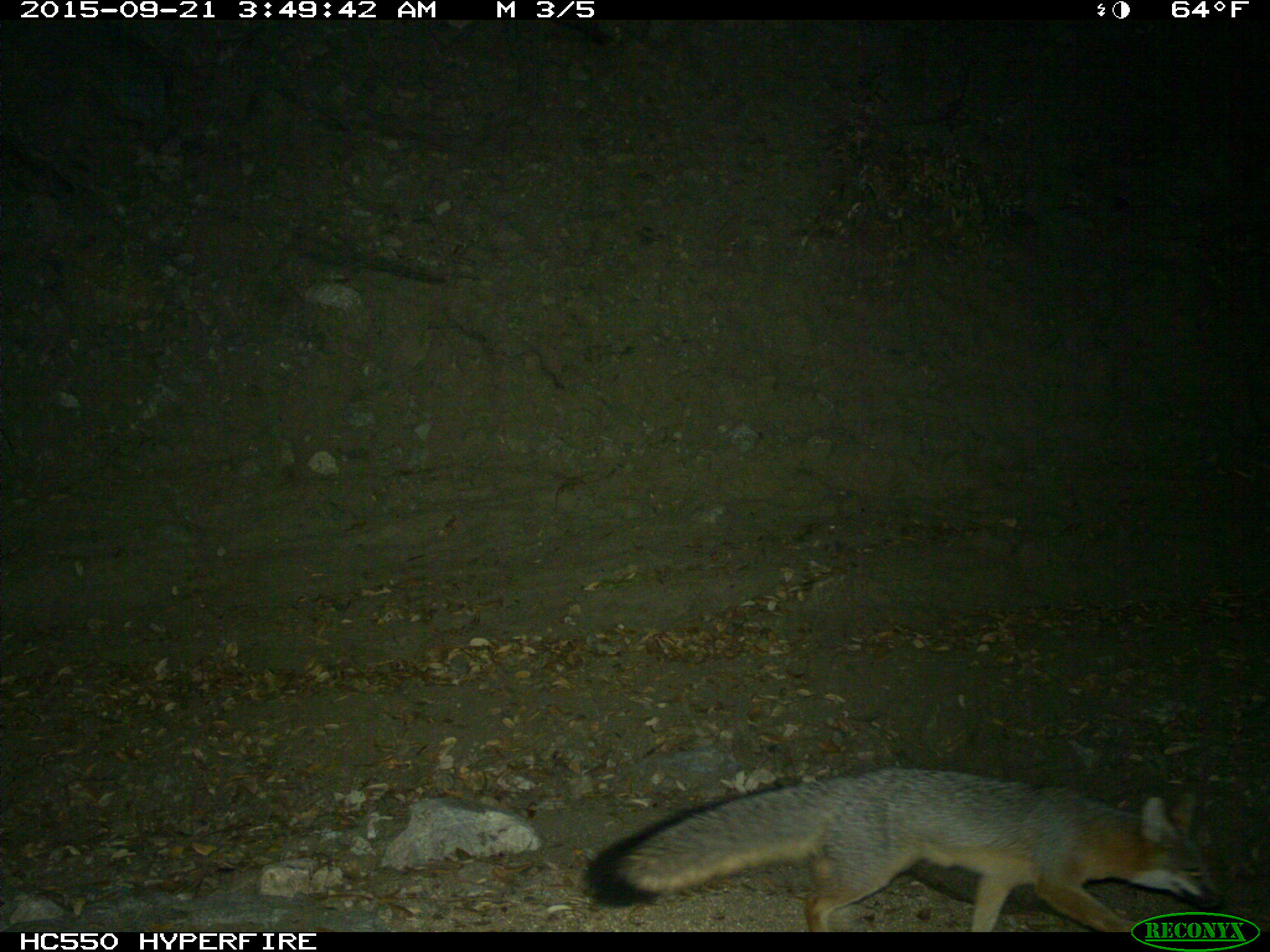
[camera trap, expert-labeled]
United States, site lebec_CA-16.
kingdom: Animalia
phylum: Chordata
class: Mammalia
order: Carnivora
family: Canidae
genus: Urocyon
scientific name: Urocyon cinereoargenteus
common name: gray fox